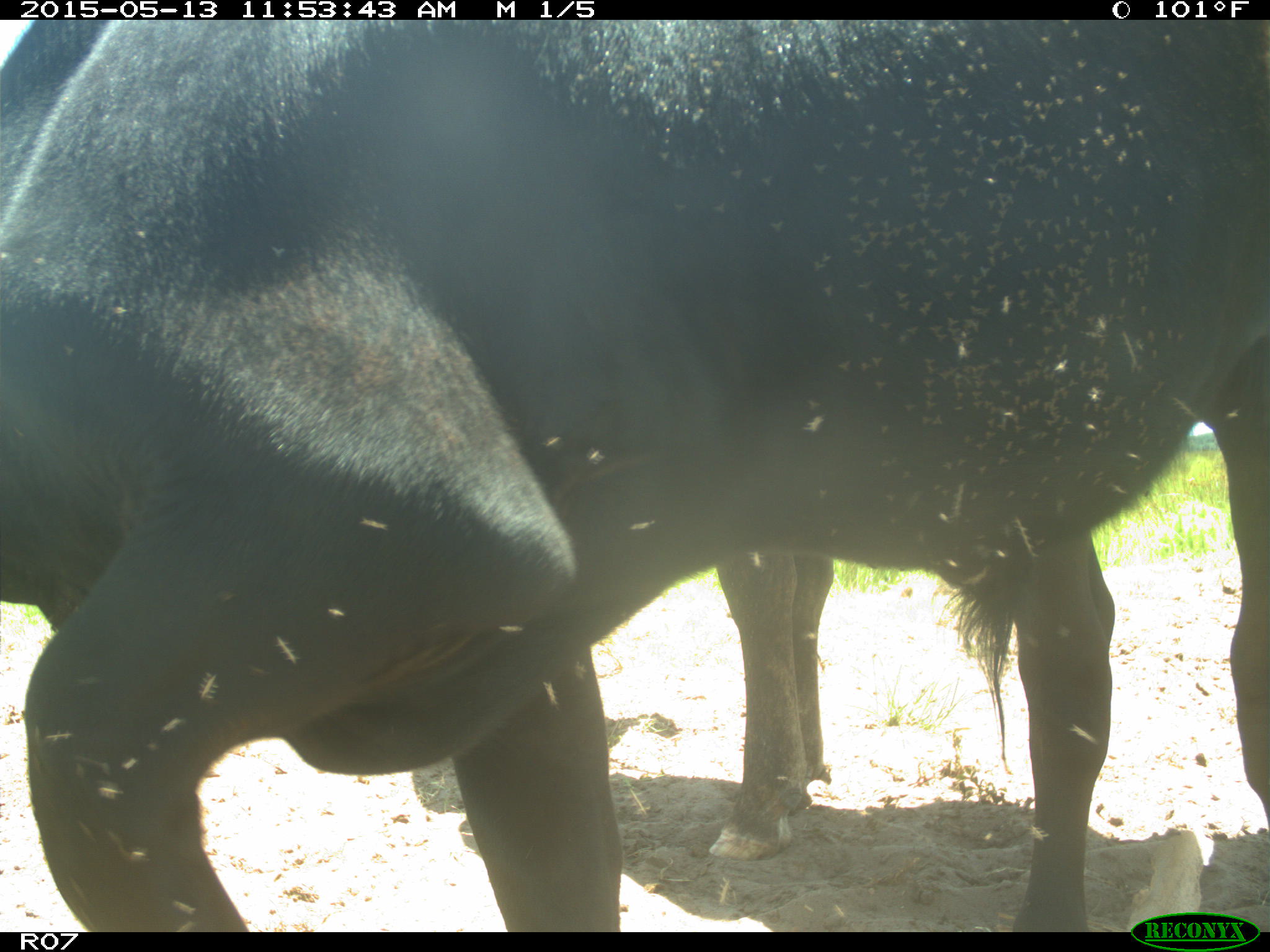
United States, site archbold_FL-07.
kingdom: Animalia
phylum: Chordata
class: Mammalia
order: Artiodactyla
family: Bovidae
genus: Bos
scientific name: Bos taurus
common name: domestic cow